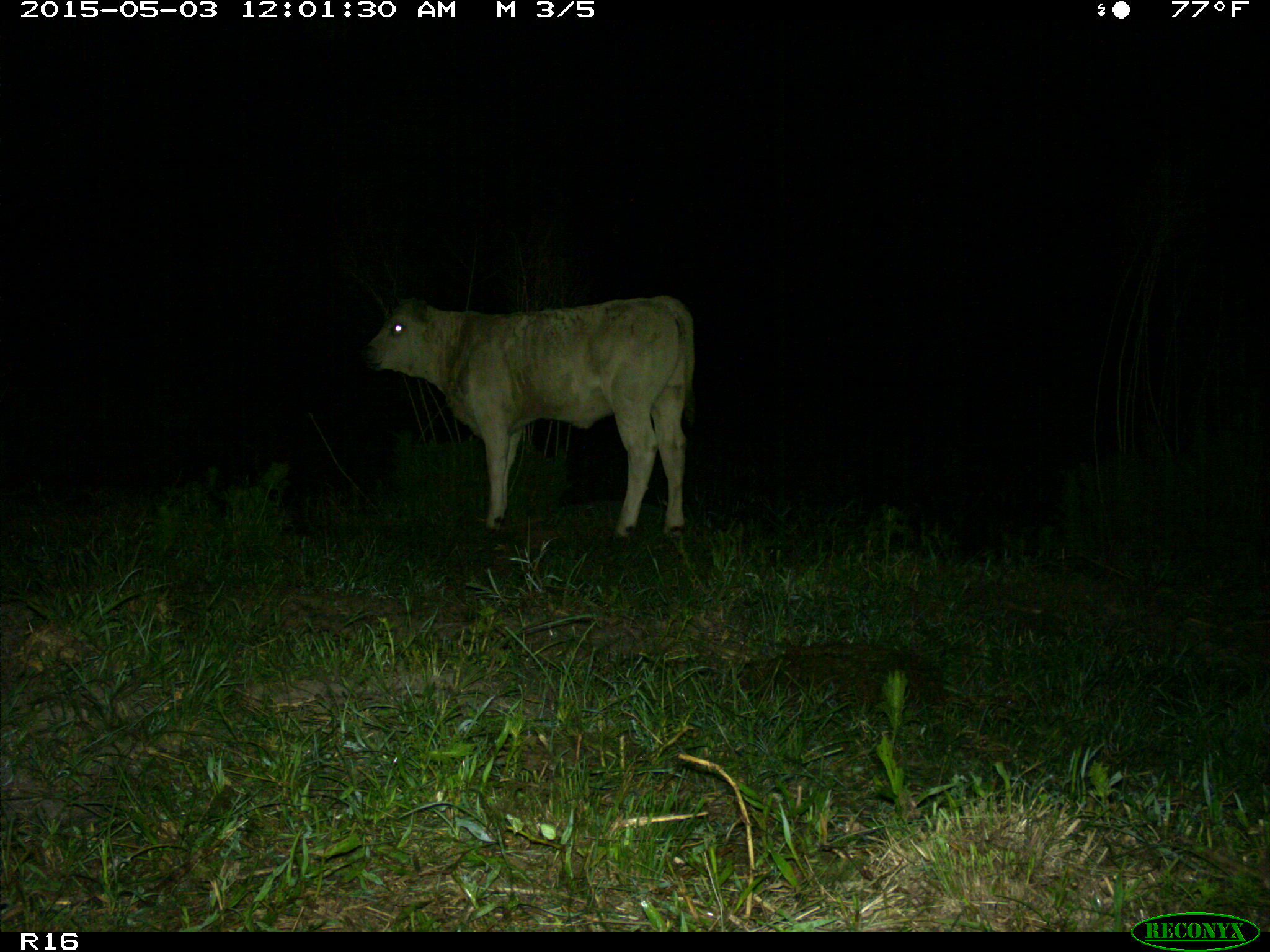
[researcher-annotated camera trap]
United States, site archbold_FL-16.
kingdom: Animalia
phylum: Chordata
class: Mammalia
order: Artiodactyla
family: Bovidae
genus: Bos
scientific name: Bos taurus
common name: domestic cow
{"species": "Bos taurus (domestic cow)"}